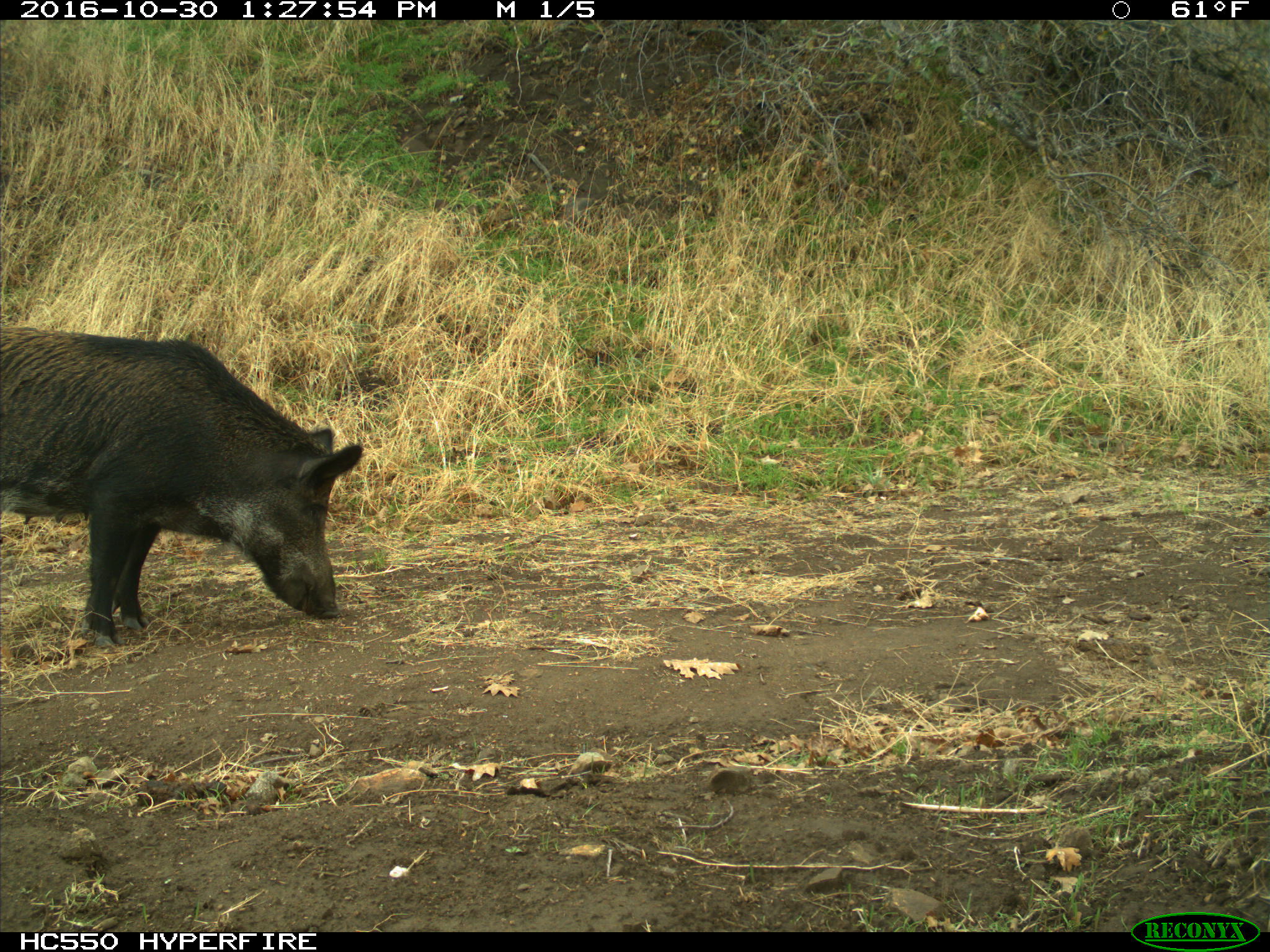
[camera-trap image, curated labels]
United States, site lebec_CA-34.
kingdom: Animalia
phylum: Chordata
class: Mammalia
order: Artiodactyla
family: Suidae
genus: Sus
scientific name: Sus scrofa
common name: wild boar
Sus scrofa (wild boar).